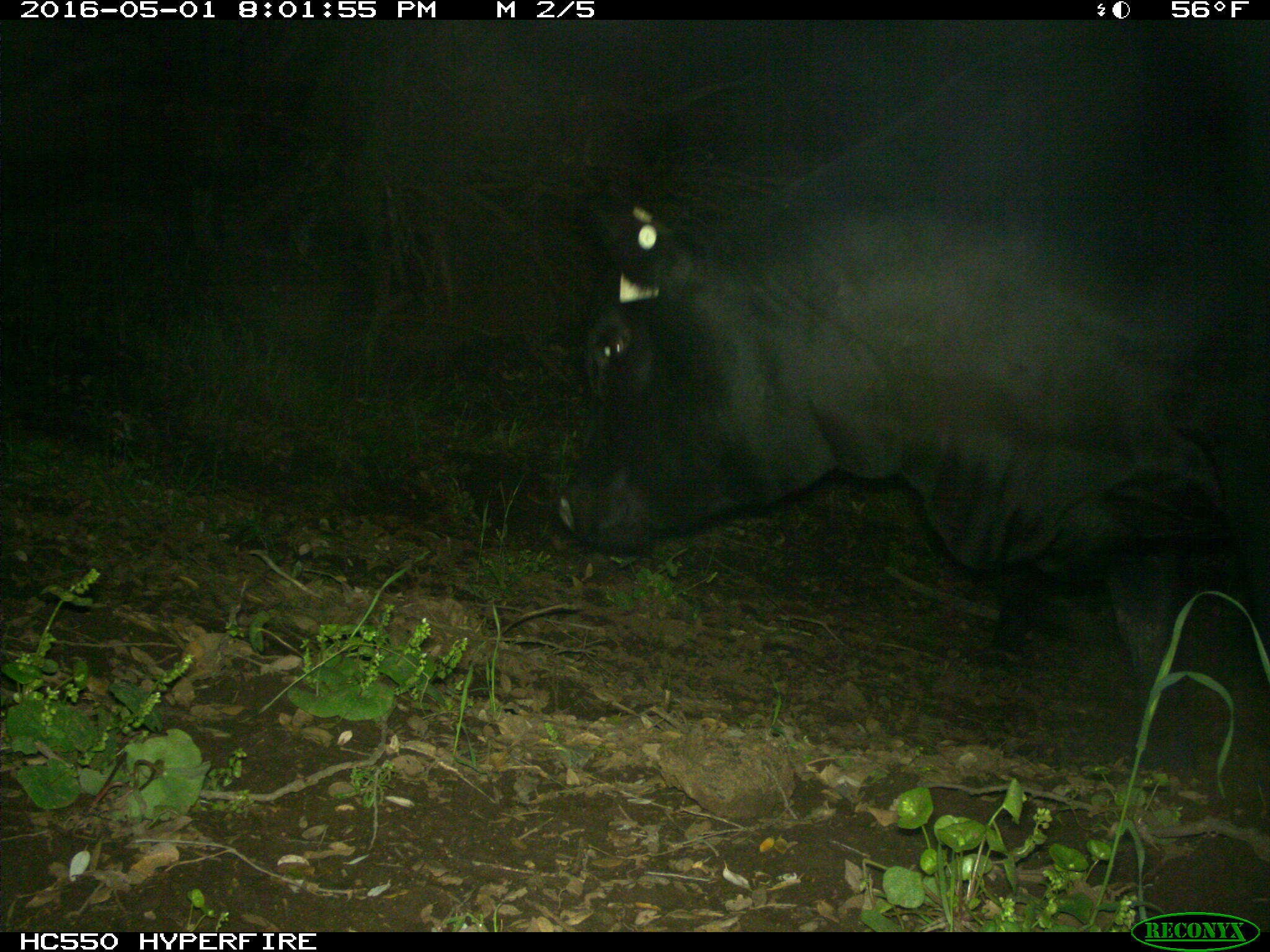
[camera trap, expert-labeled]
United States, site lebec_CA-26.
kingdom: Animalia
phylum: Chordata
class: Mammalia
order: Artiodactyla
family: Bovidae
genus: Bos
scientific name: Bos taurus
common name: domestic cow